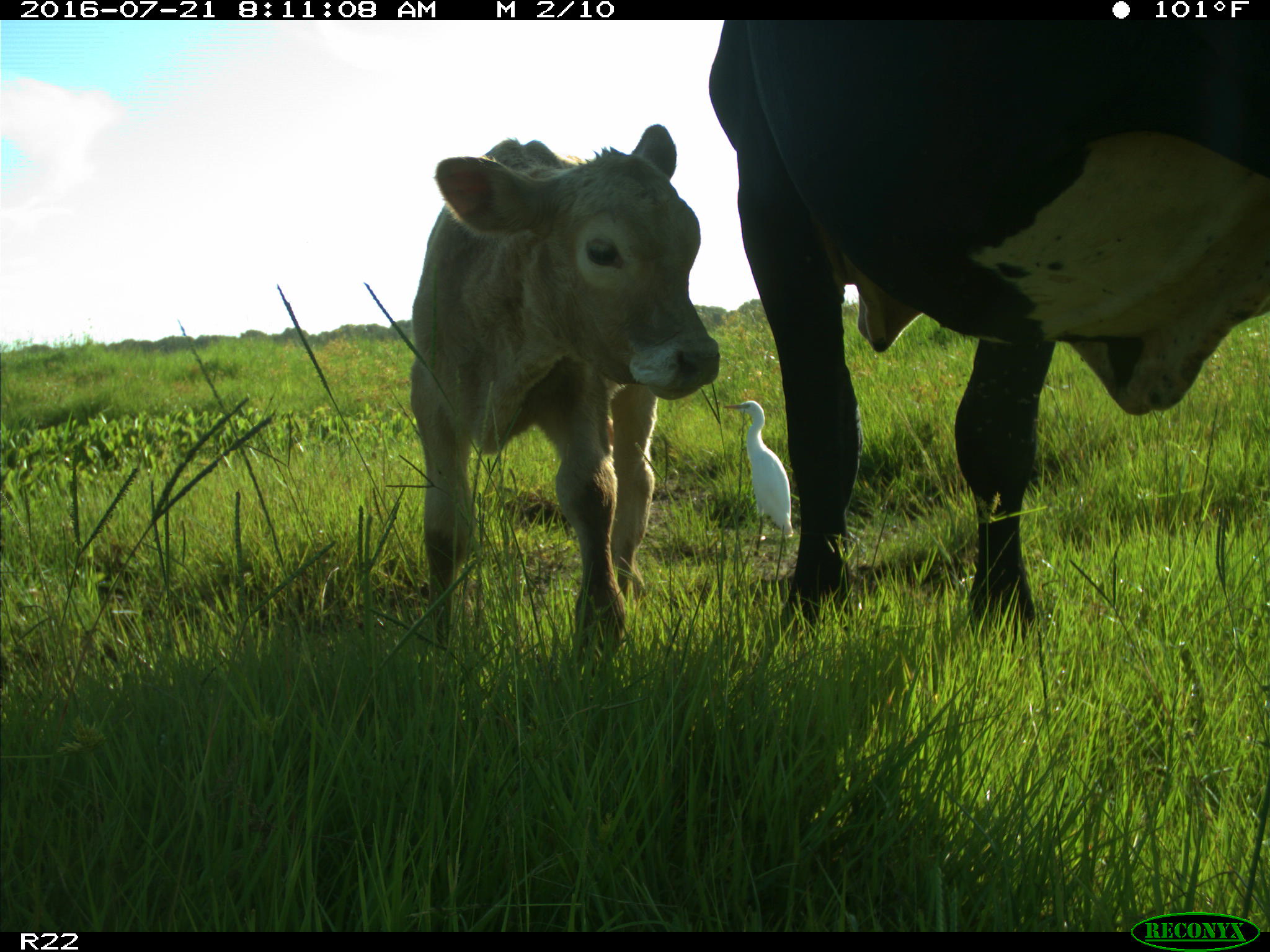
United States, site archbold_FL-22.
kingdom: Animalia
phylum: Chordata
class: Mammalia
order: Artiodactyla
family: Bovidae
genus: Bos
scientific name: Bos taurus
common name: domestic cow